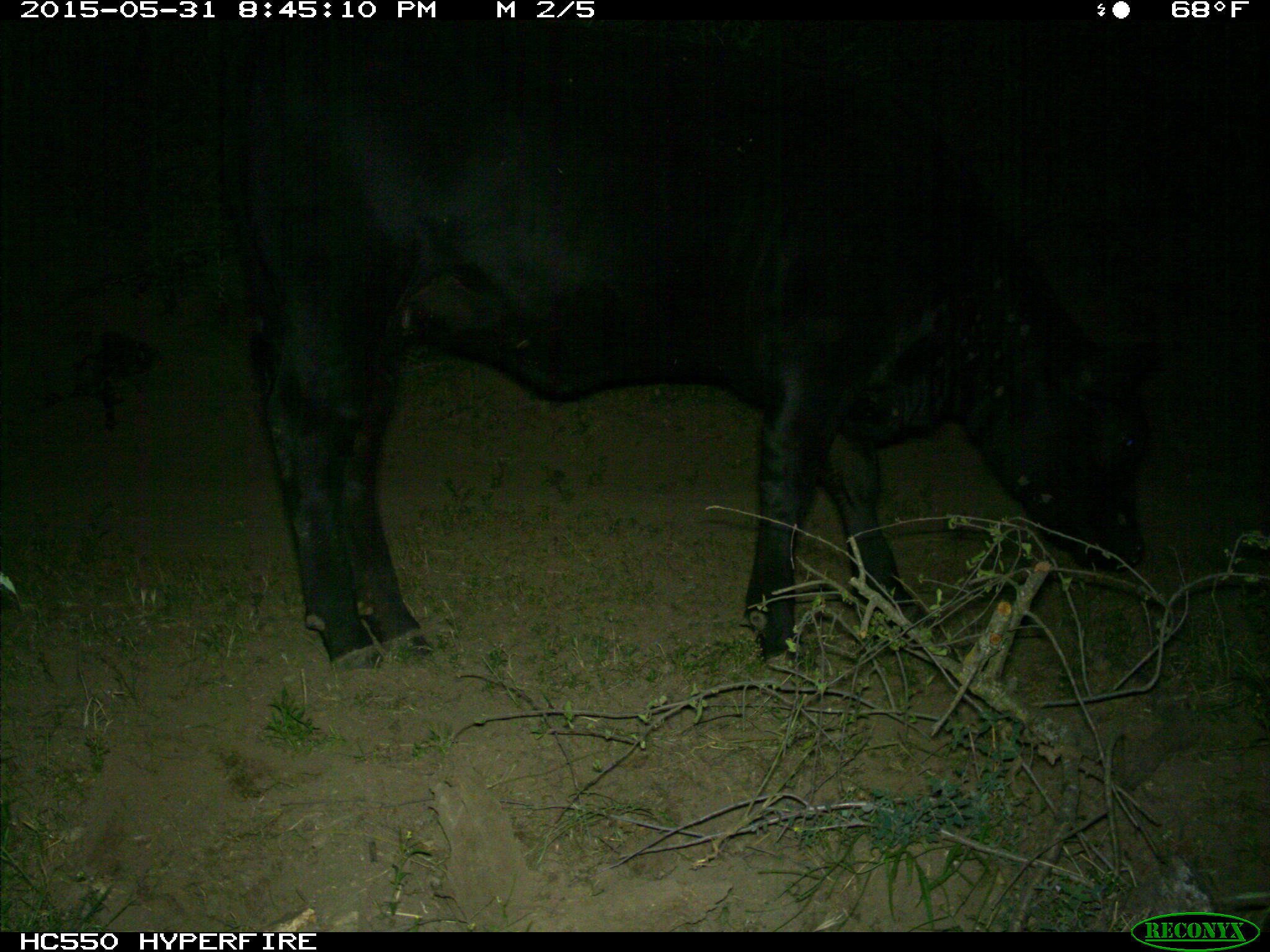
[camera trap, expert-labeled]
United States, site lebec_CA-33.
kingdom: Animalia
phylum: Chordata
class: Mammalia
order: Artiodactyla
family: Bovidae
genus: Bos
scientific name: Bos taurus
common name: domestic cow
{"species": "Bos taurus (domestic cow)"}